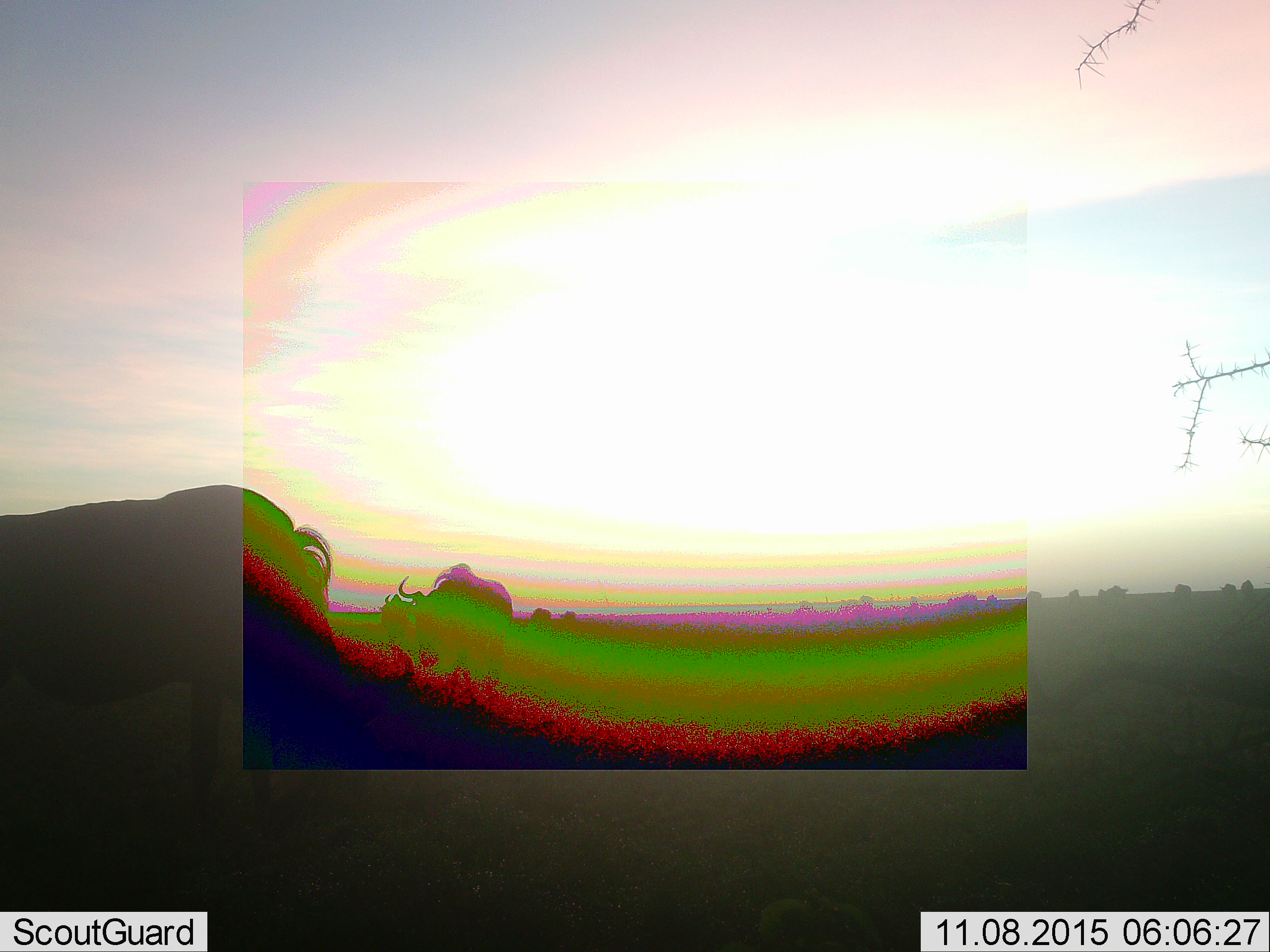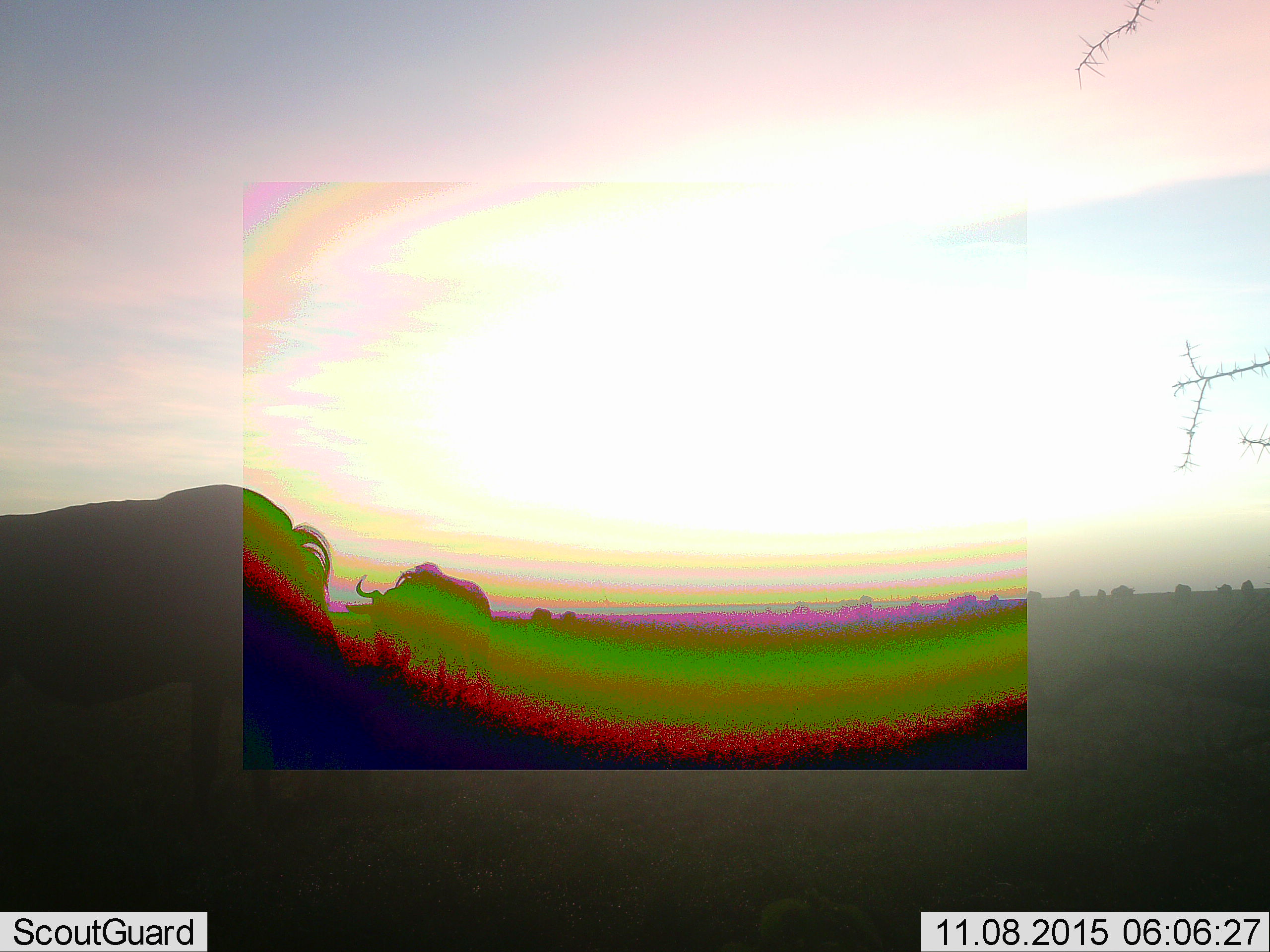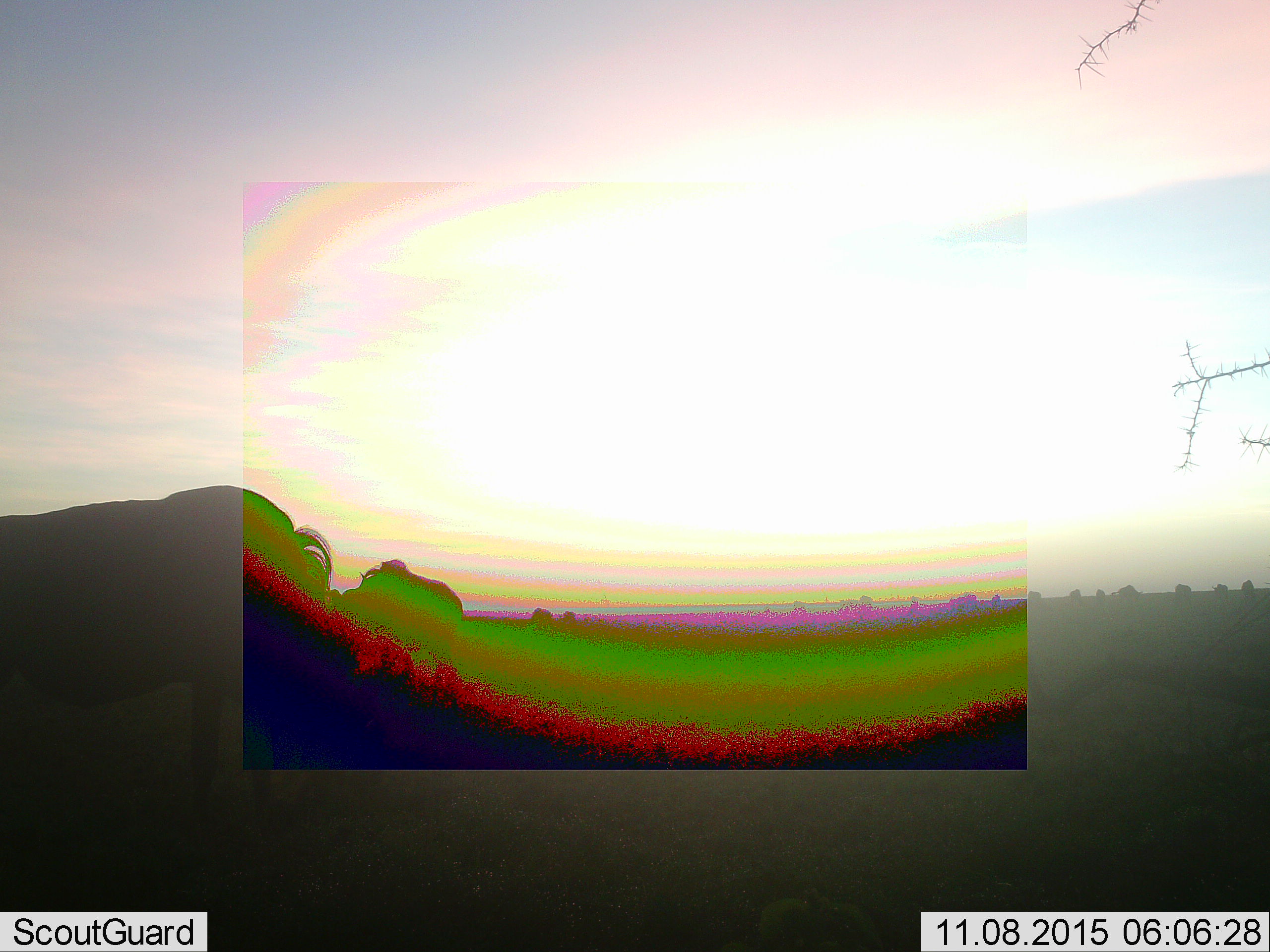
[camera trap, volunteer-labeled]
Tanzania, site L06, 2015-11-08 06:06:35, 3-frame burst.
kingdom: Animalia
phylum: Chordata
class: Mammalia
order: Artiodactyla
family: Bovidae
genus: Connochaetes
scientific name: Connochaetes taurinus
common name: blue wildebeest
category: wildebeest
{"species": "wildebeest (blue wildebeest) (Connochaetes taurinus)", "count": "11-50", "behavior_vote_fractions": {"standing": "70%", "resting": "0%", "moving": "80%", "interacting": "0%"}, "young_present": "0%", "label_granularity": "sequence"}